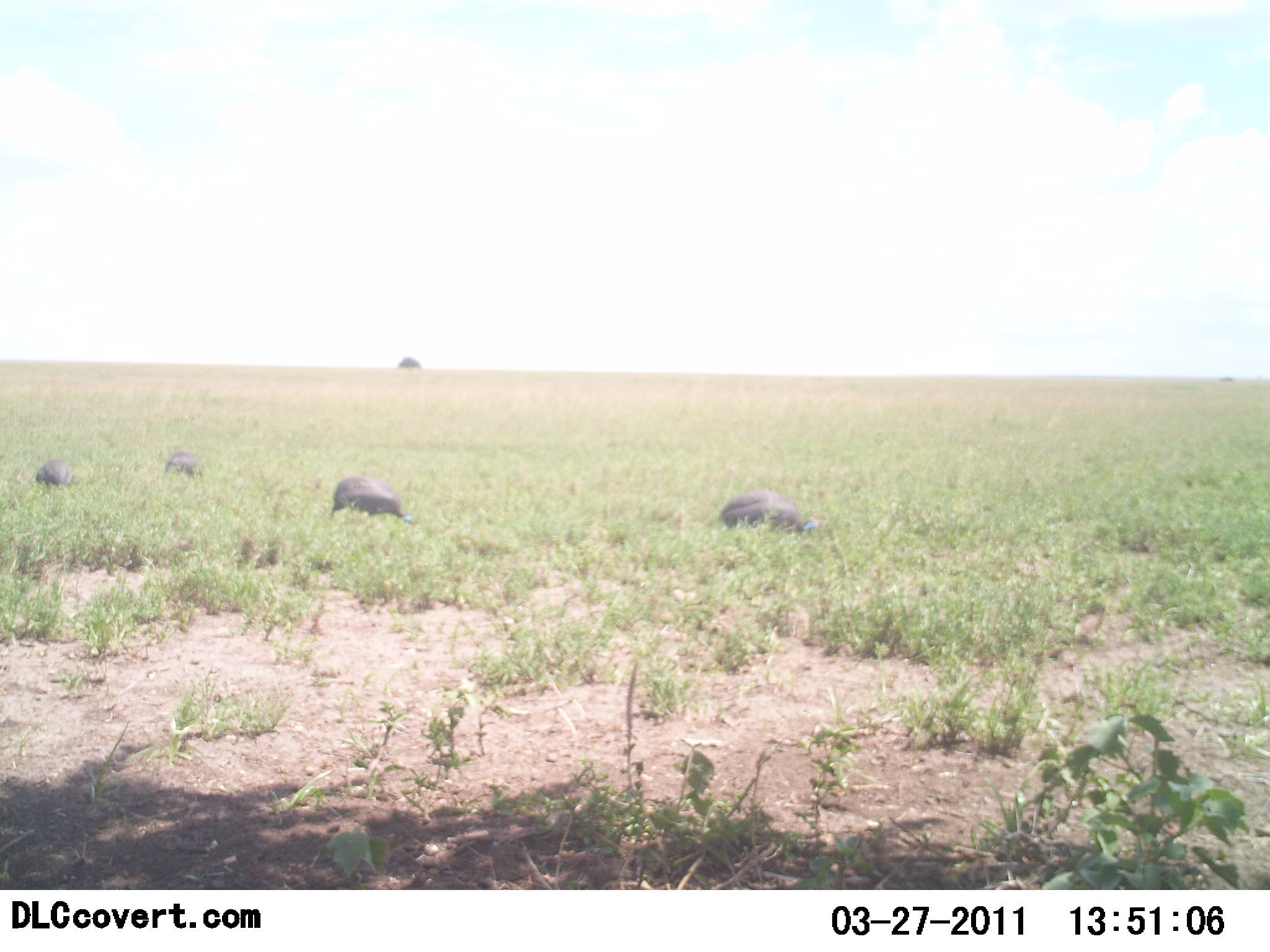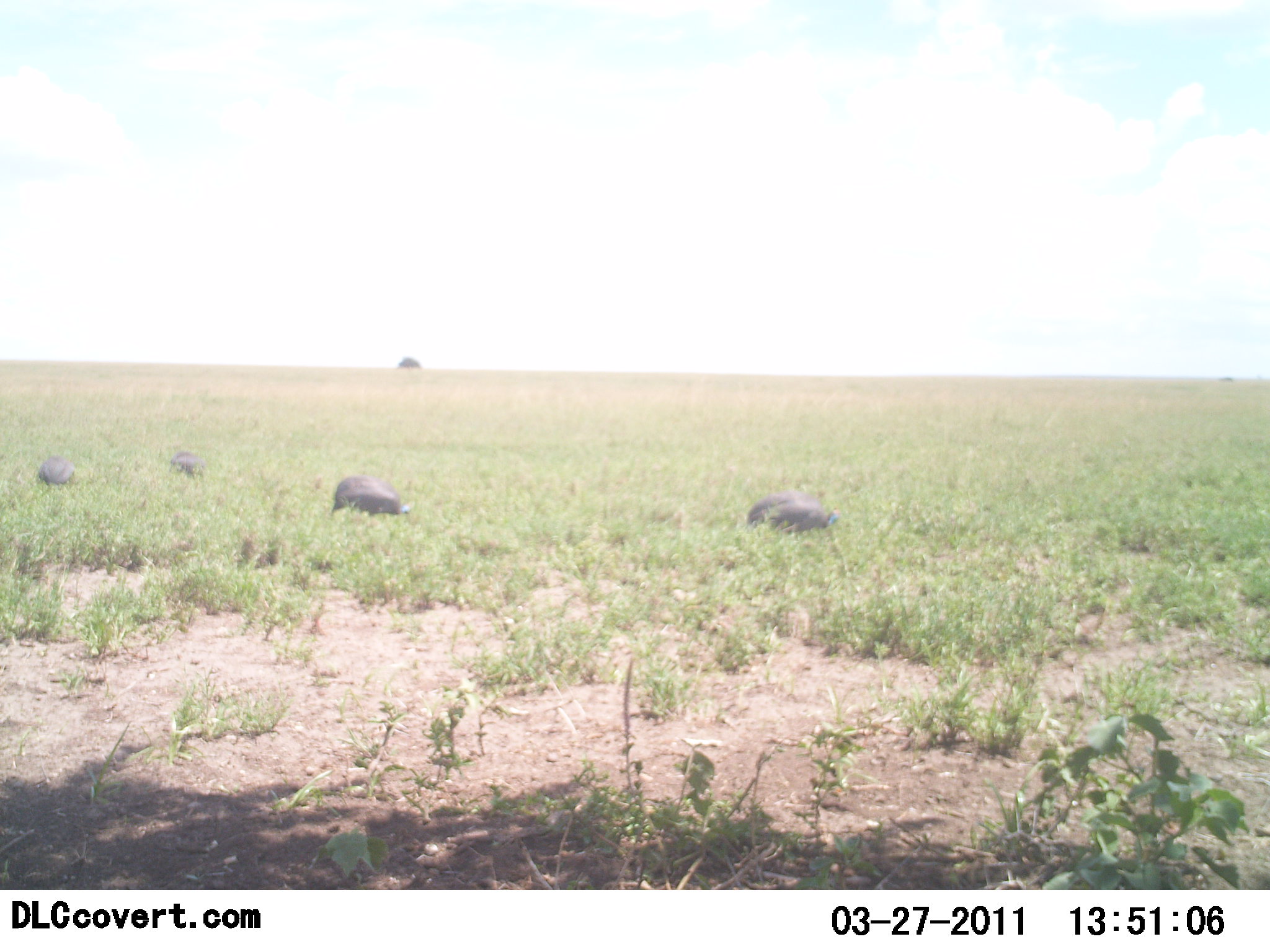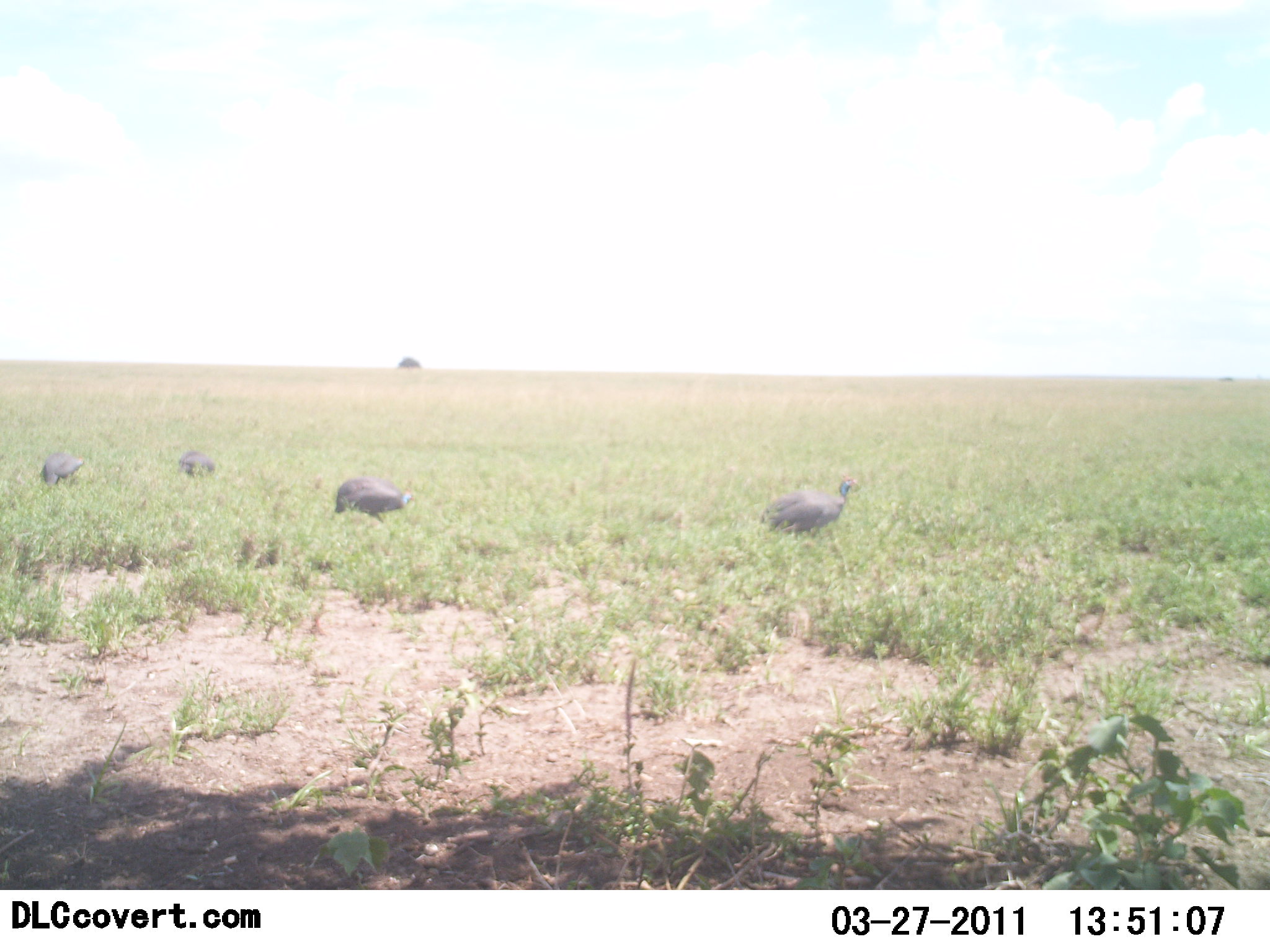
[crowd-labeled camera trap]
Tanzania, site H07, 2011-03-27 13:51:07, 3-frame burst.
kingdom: Animalia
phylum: Chordata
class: Aves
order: Galliformes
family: Numididae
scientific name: Numididae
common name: guinea fowl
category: guineafowl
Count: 4.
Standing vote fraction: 31%.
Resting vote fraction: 0%.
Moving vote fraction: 31%.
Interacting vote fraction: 0%.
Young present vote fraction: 0%.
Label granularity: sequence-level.